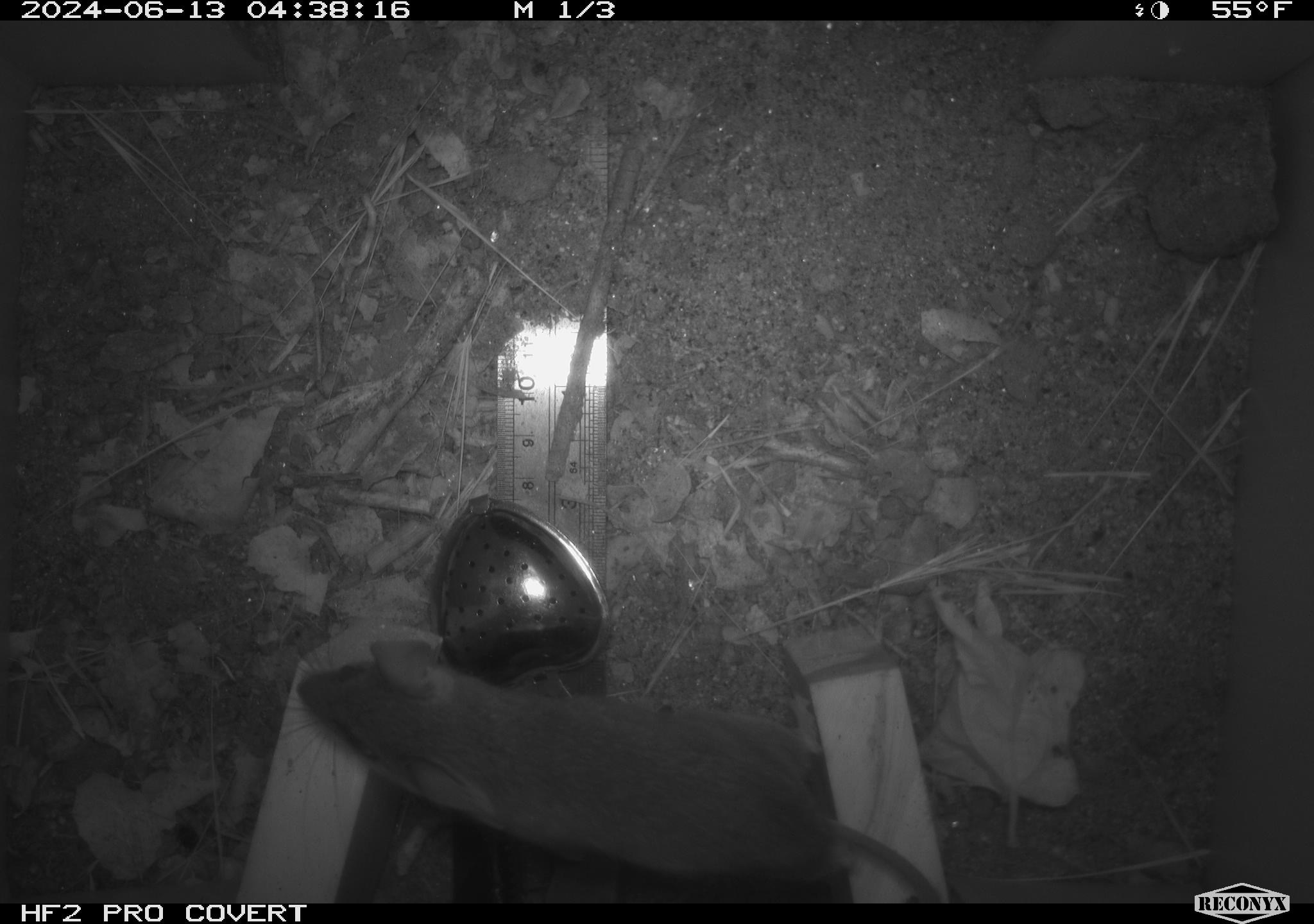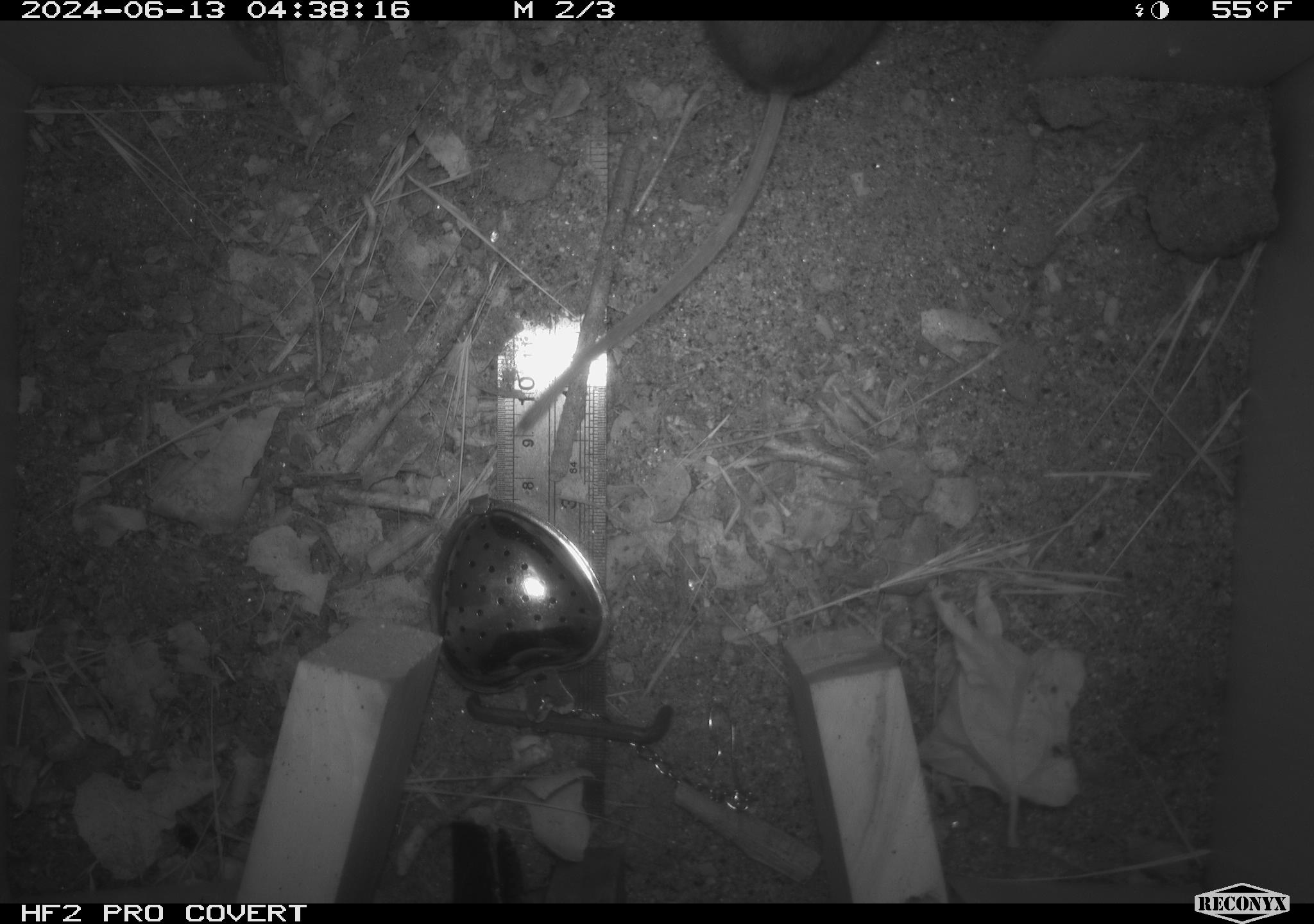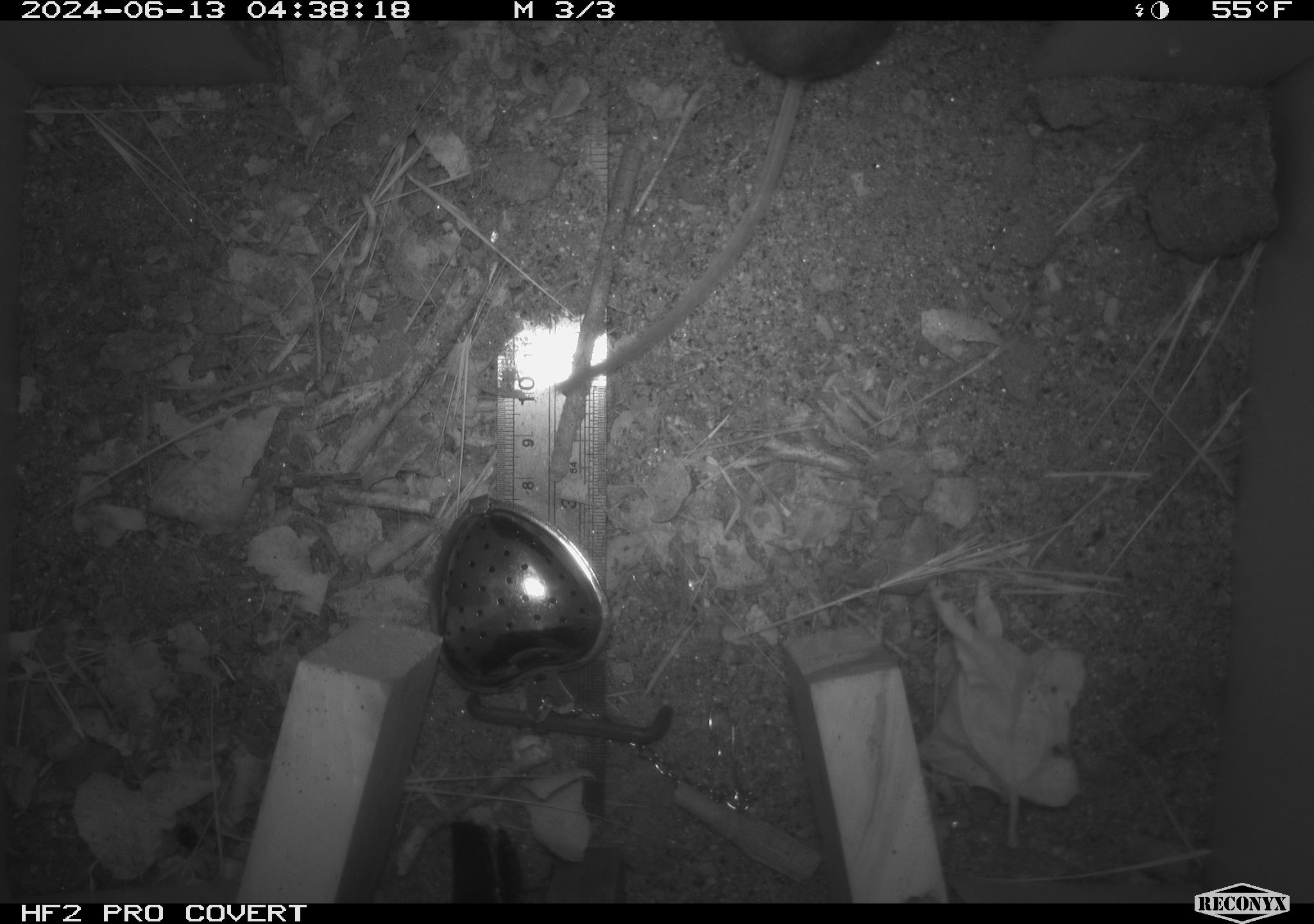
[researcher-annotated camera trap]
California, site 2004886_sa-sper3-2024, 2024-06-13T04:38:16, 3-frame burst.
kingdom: Animalia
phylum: Chordata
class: Mammalia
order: Rodentia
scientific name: Rodentia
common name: mouse species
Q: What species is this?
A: Mouse species (Rodentia).